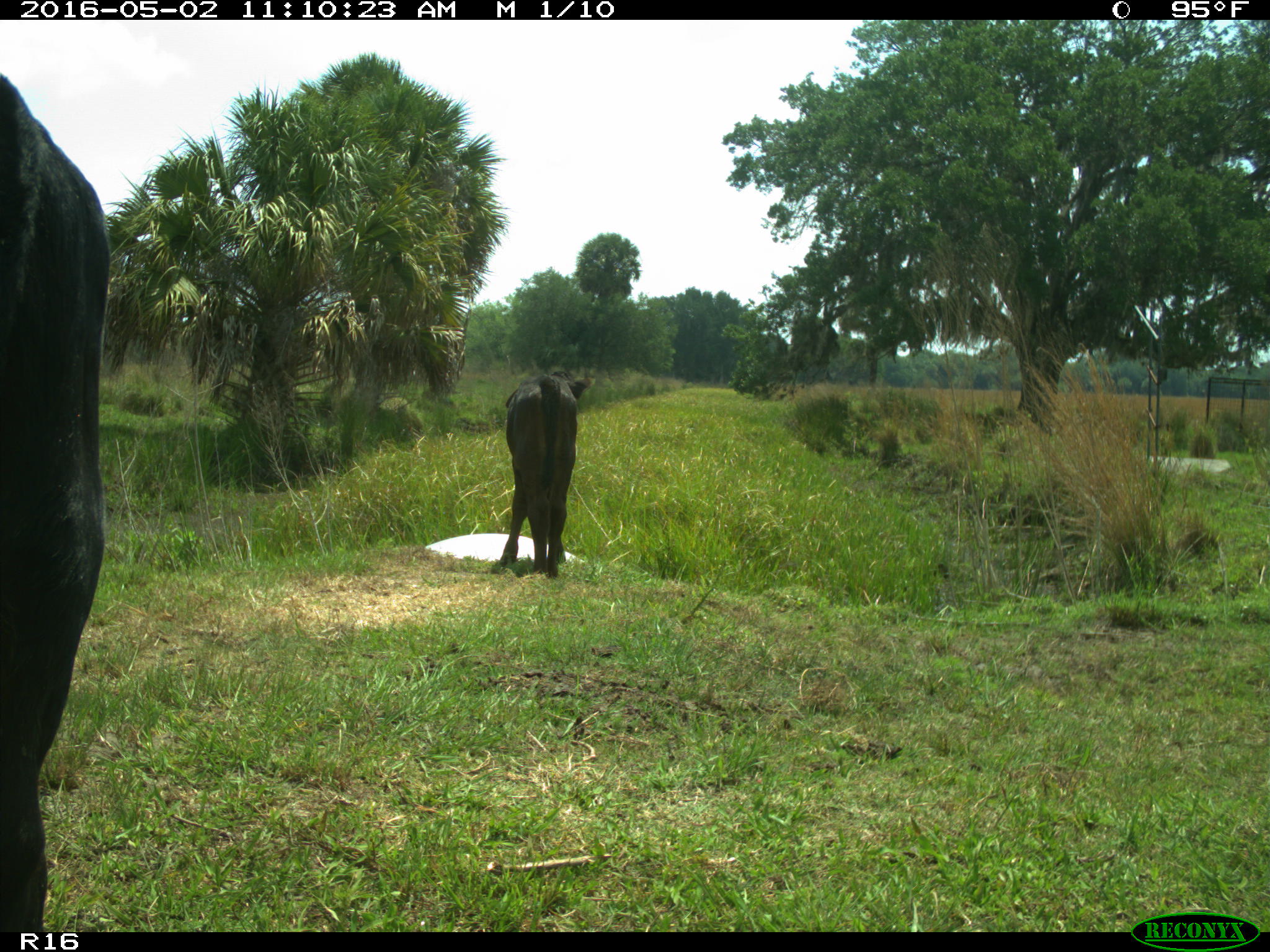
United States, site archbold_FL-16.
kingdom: Animalia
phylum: Chordata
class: Mammalia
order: Artiodactyla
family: Bovidae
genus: Bos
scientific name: Bos taurus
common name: domestic cow